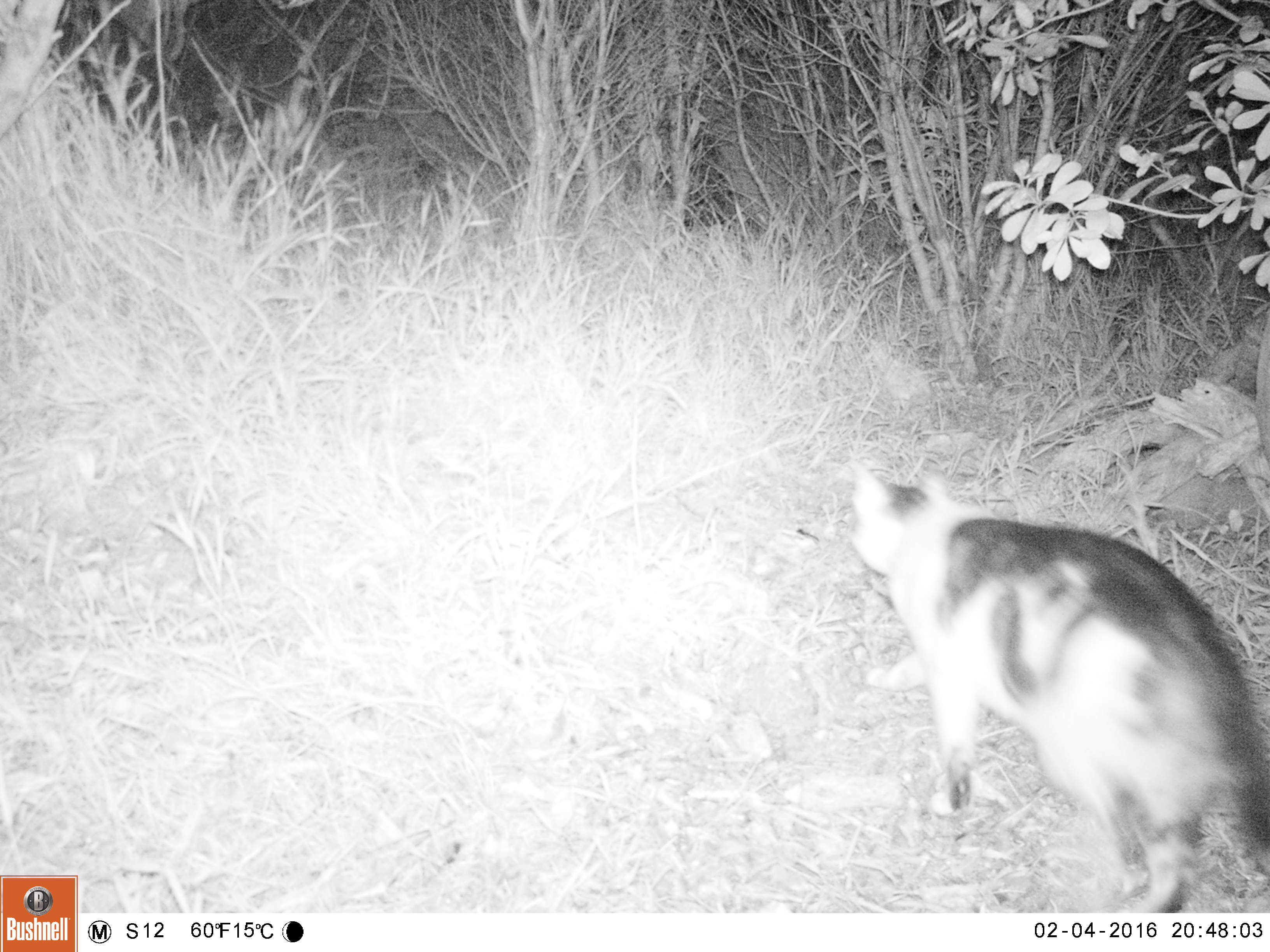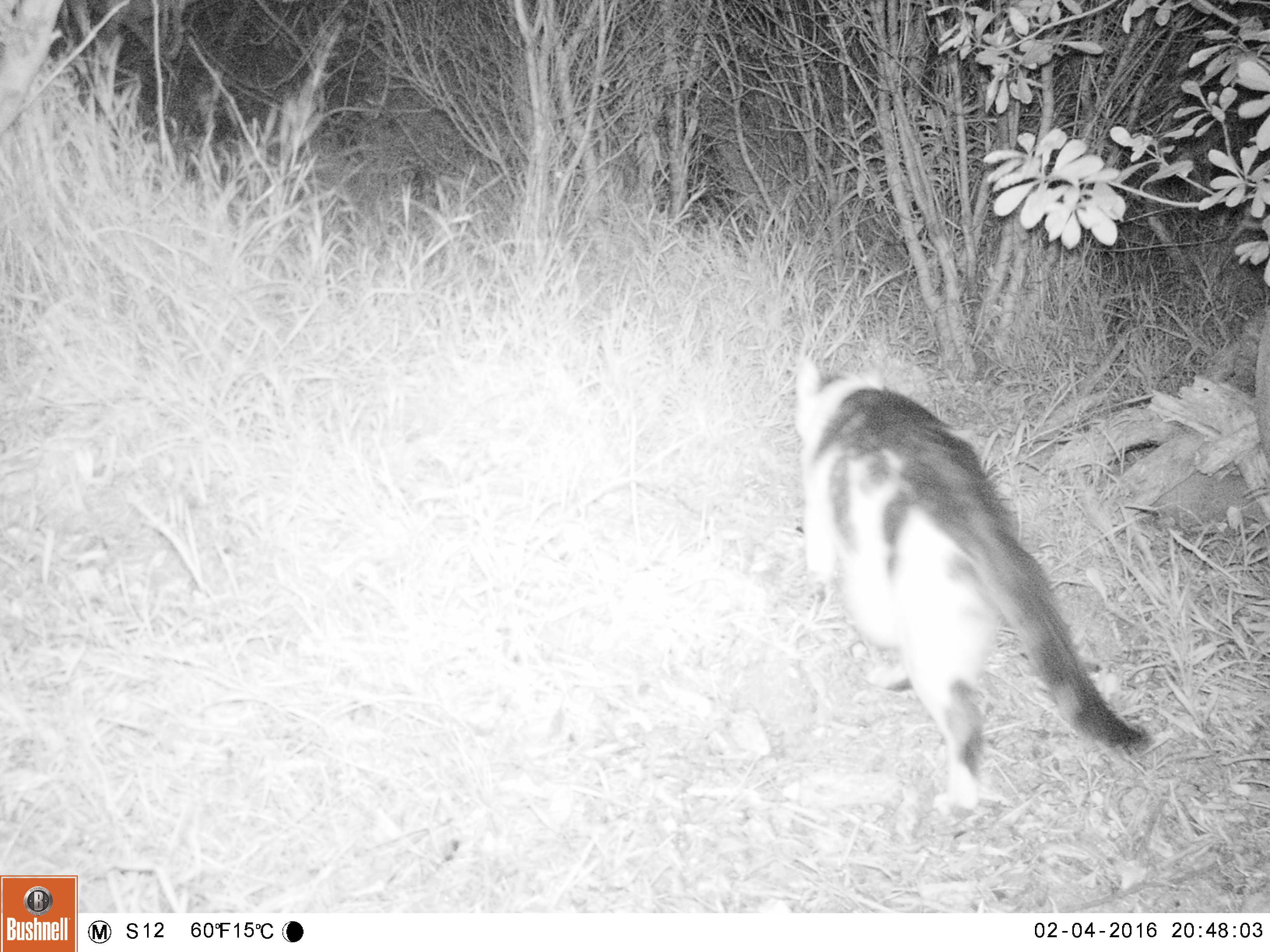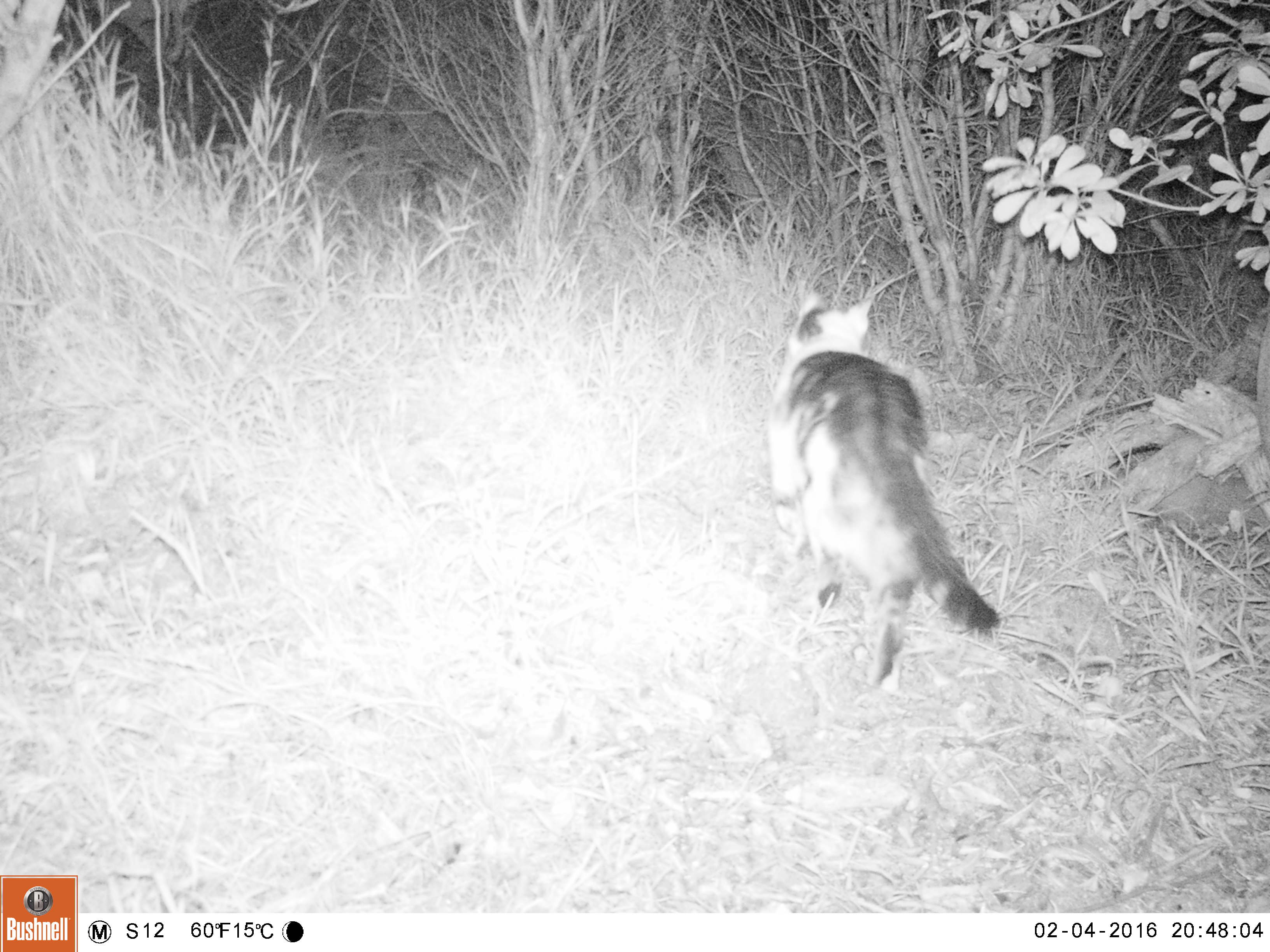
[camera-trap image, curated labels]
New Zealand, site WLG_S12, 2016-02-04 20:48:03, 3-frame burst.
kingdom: Animalia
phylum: Chordata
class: Mammalia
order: Carnivora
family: Felidae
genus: Felis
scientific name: Felis catus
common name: domestic cat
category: cat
Cat (domestic cat) (Felis catus).